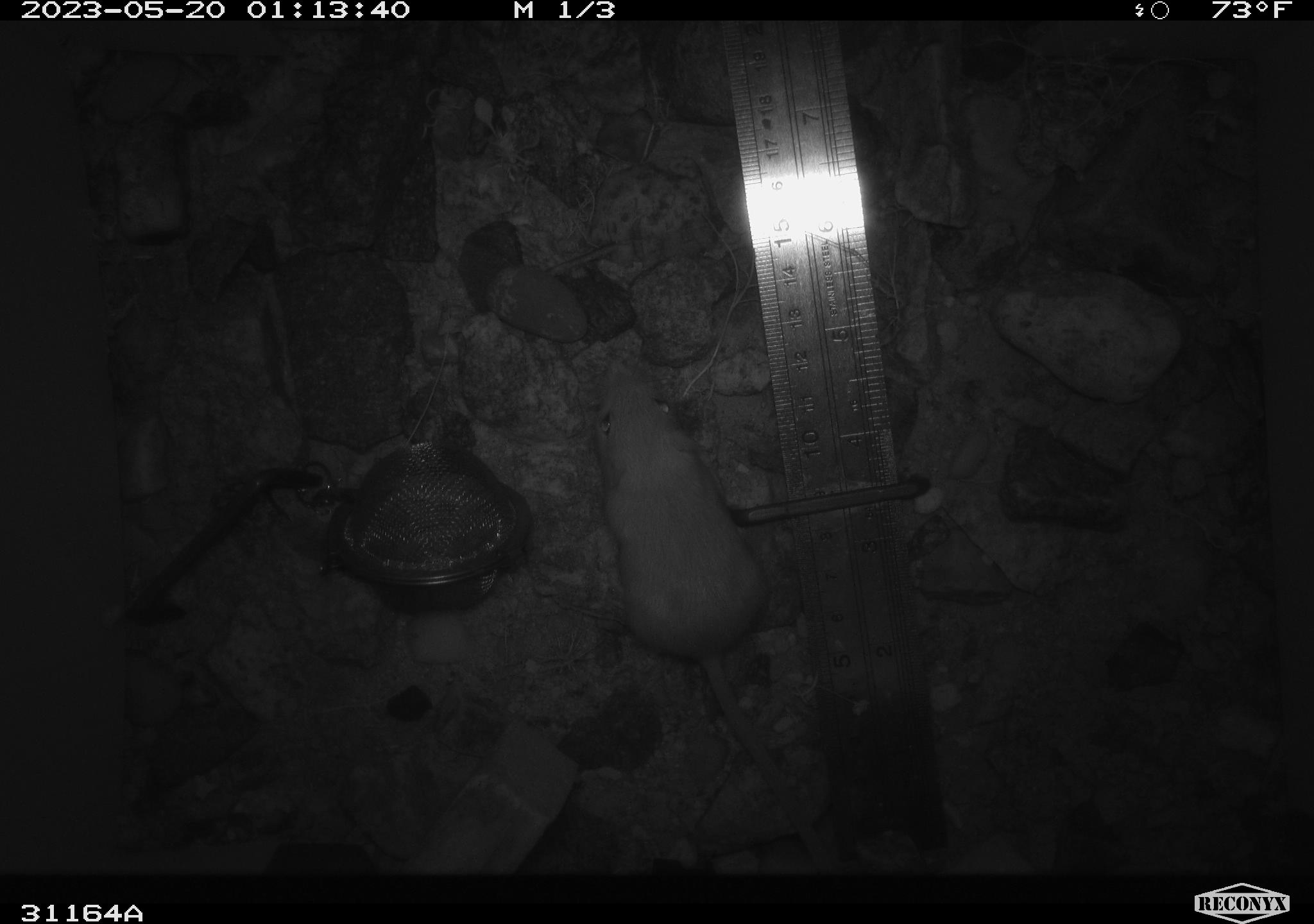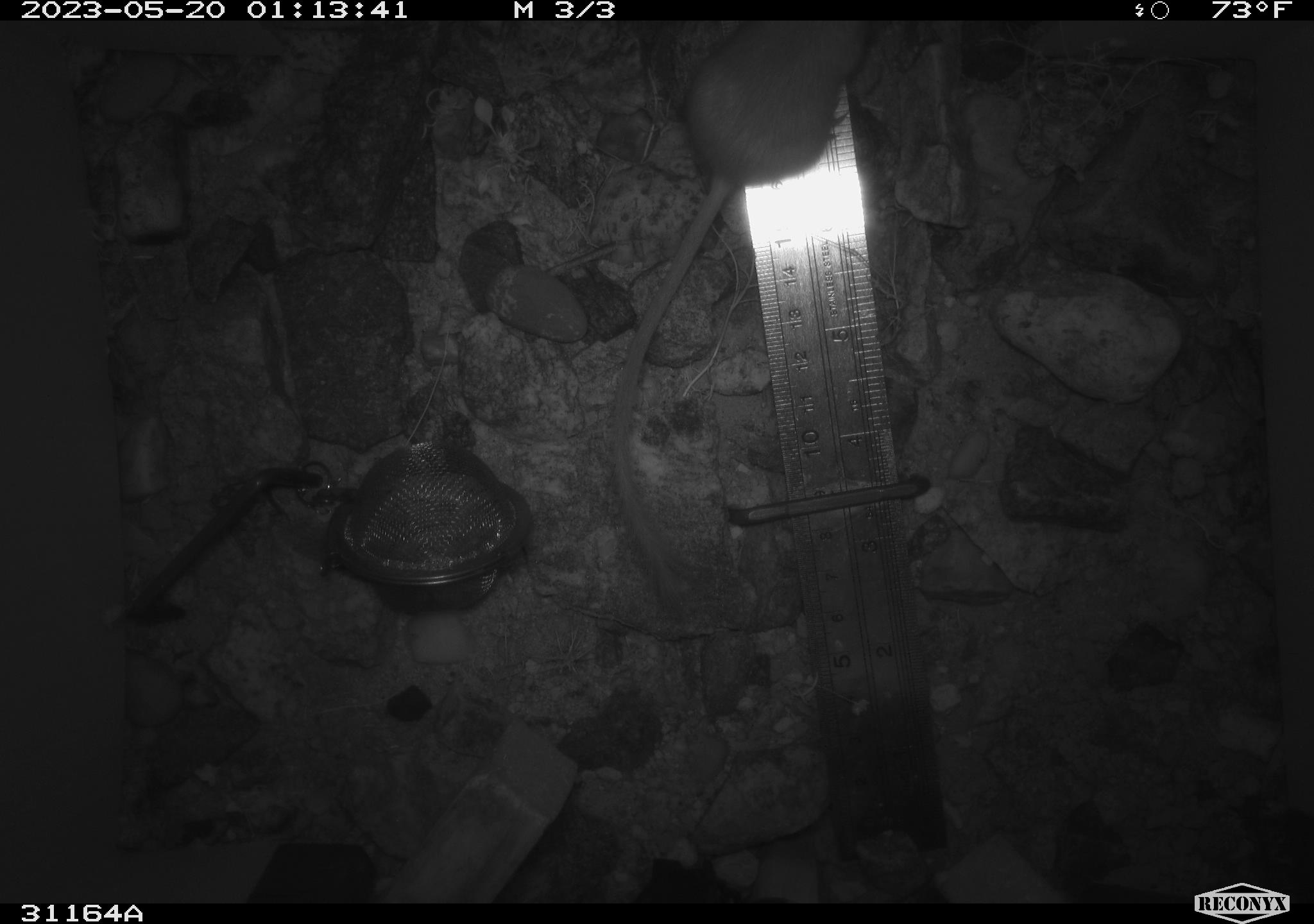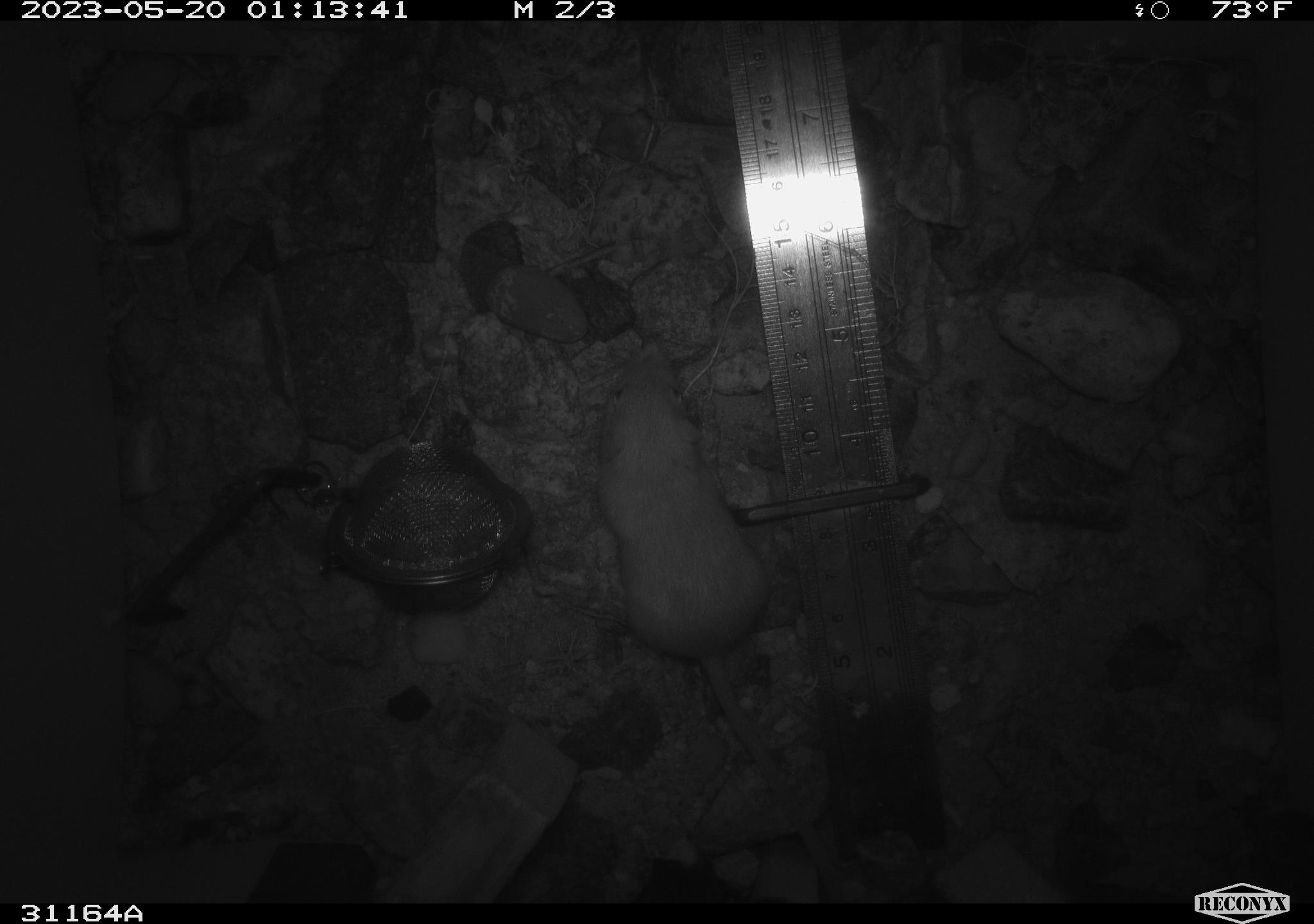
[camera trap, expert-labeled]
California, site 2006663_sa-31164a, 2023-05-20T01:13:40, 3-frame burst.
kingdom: Animalia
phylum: Chordata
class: Mammalia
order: Rodentia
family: Heteromyidae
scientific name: Heteromyidae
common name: kangaroo rats and pocket mice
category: heteromyidae family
Heteromyidae family (kangaroo rats and pocket mice) (Heteromyidae).